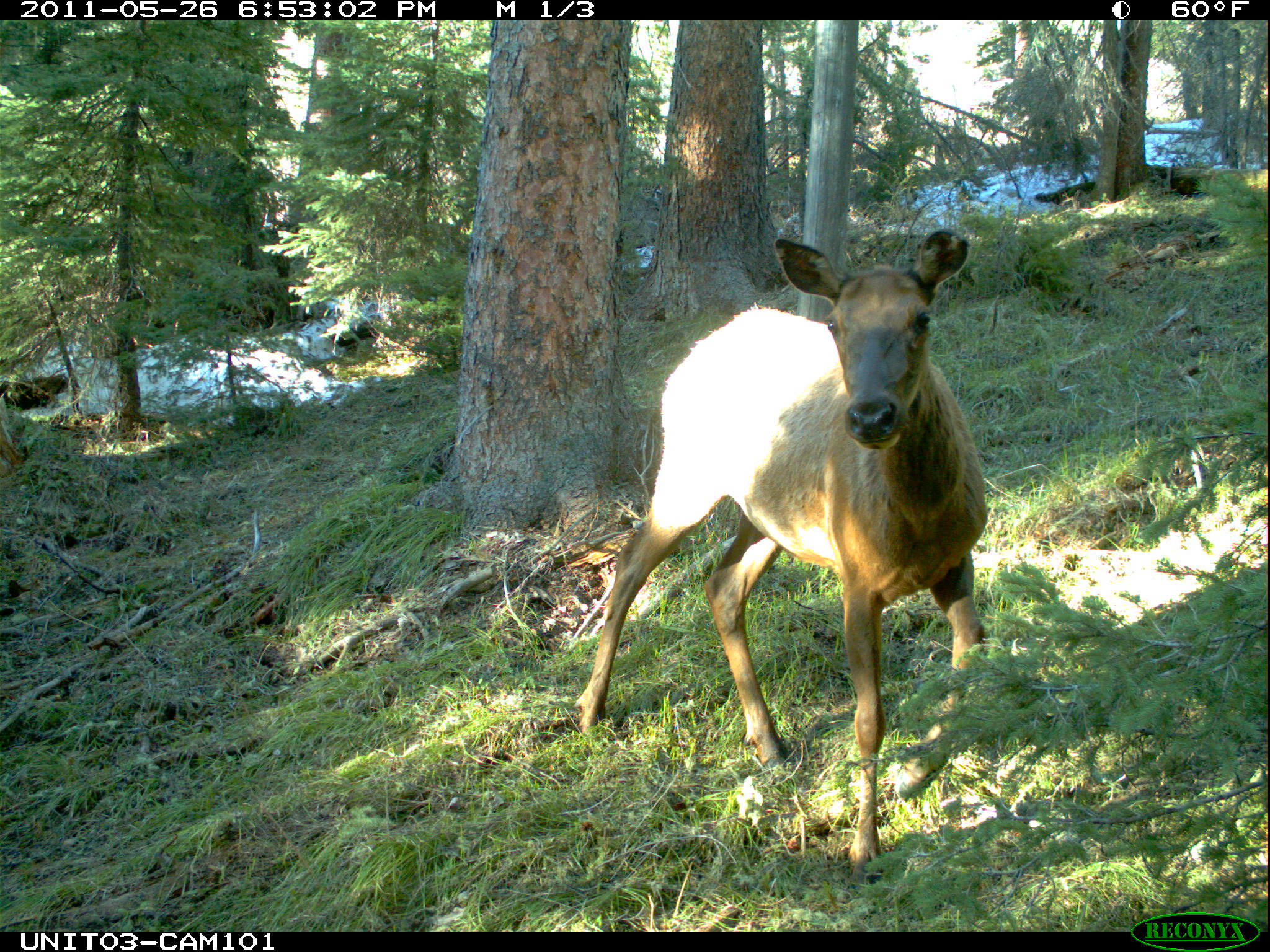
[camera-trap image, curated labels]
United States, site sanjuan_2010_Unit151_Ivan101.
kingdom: Animalia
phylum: Chordata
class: Mammalia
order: Artiodactyla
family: Cervidae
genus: Cervus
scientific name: Cervus elaphus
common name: red deer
Cervus elaphus (red deer).